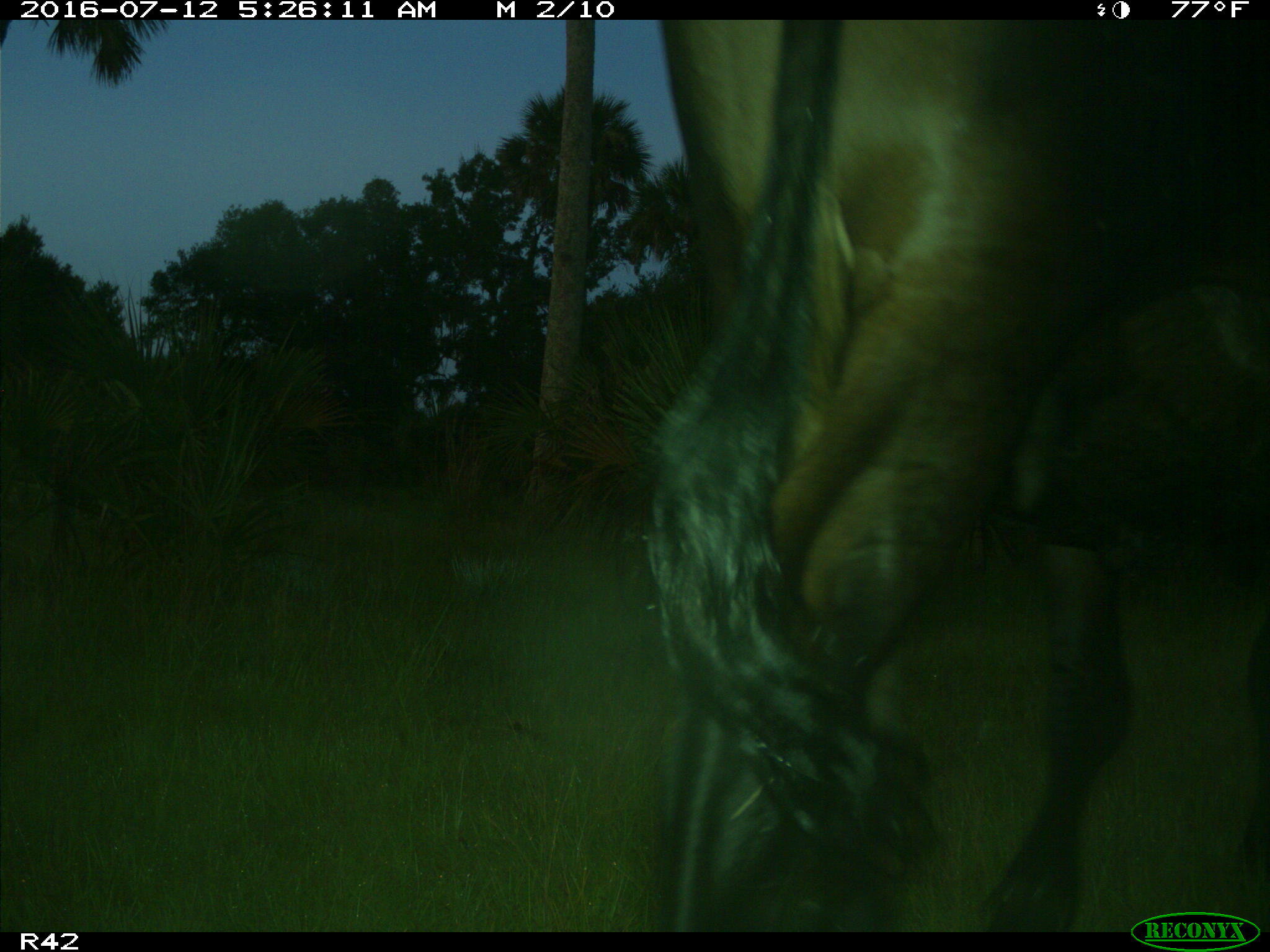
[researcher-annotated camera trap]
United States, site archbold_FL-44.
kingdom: Animalia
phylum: Chordata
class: Mammalia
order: Artiodactyla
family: Bovidae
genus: Bos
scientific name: Bos taurus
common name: domestic cow